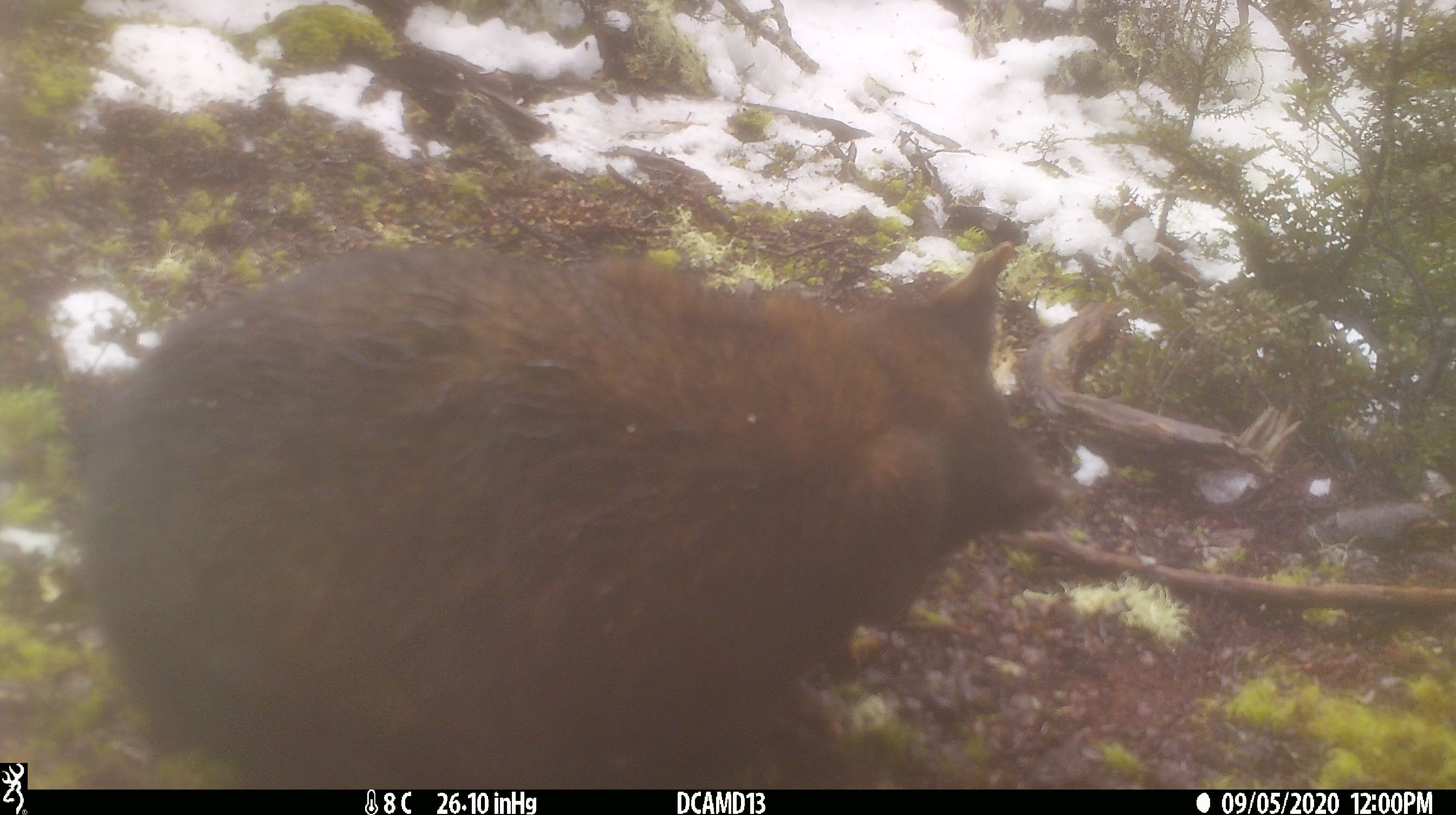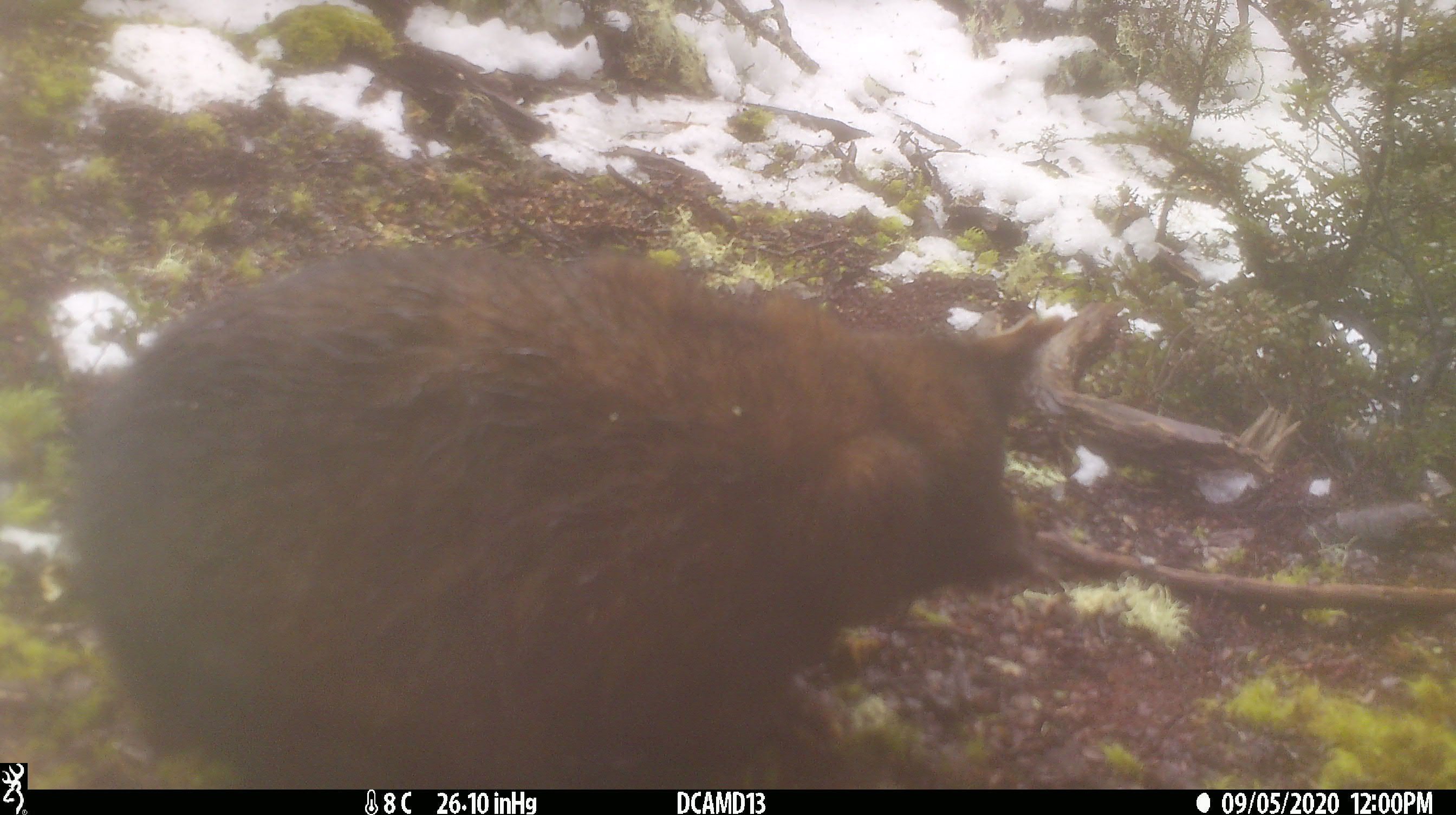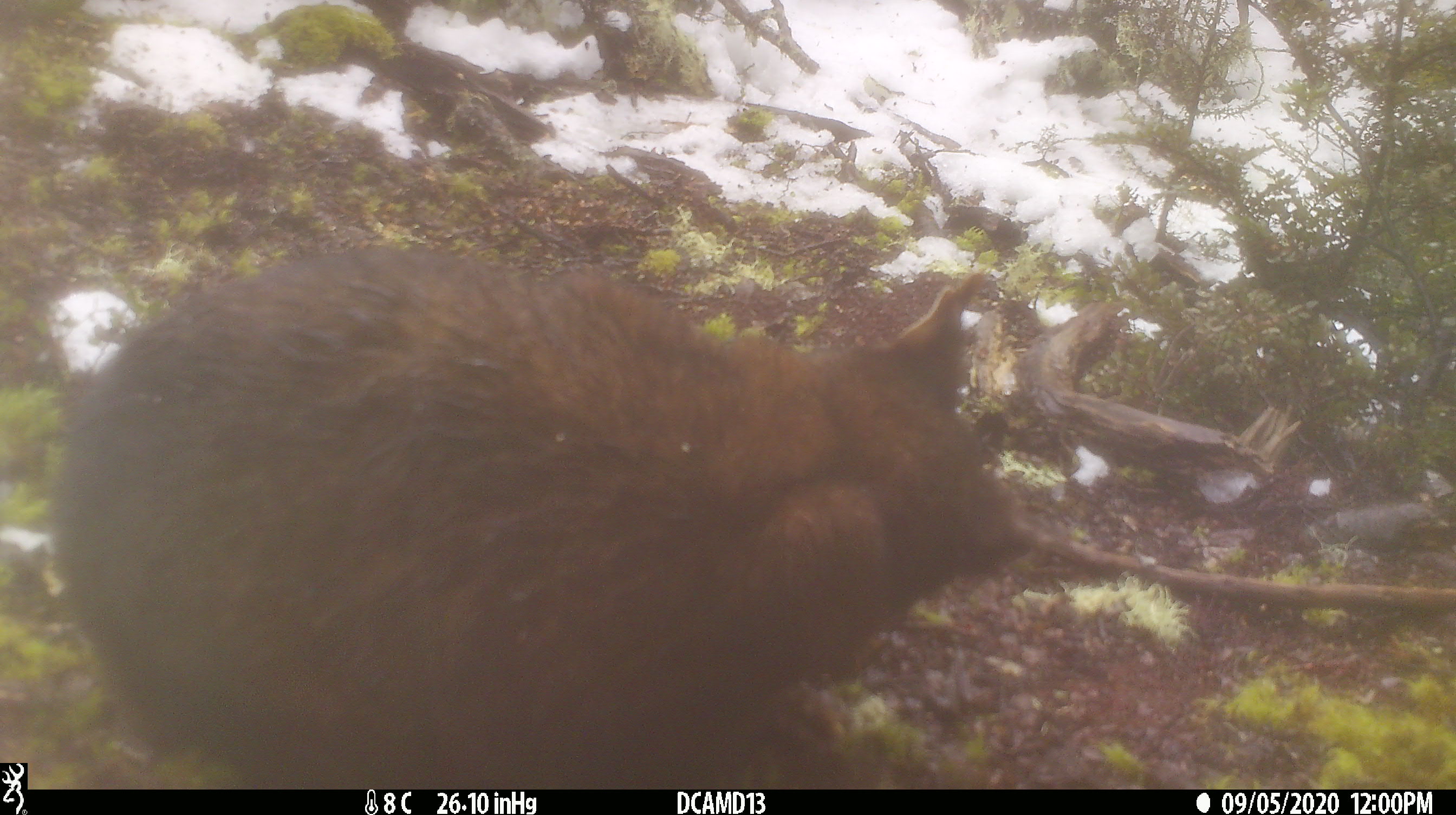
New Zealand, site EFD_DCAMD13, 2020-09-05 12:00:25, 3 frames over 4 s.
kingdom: Animalia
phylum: Chordata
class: Mammalia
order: Diprotodontia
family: Phalangeridae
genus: Trichosurus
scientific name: Trichosurus vulpecula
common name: common brushtail possum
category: possum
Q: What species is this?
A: Possum (common brushtail possum) (Trichosurus vulpecula).